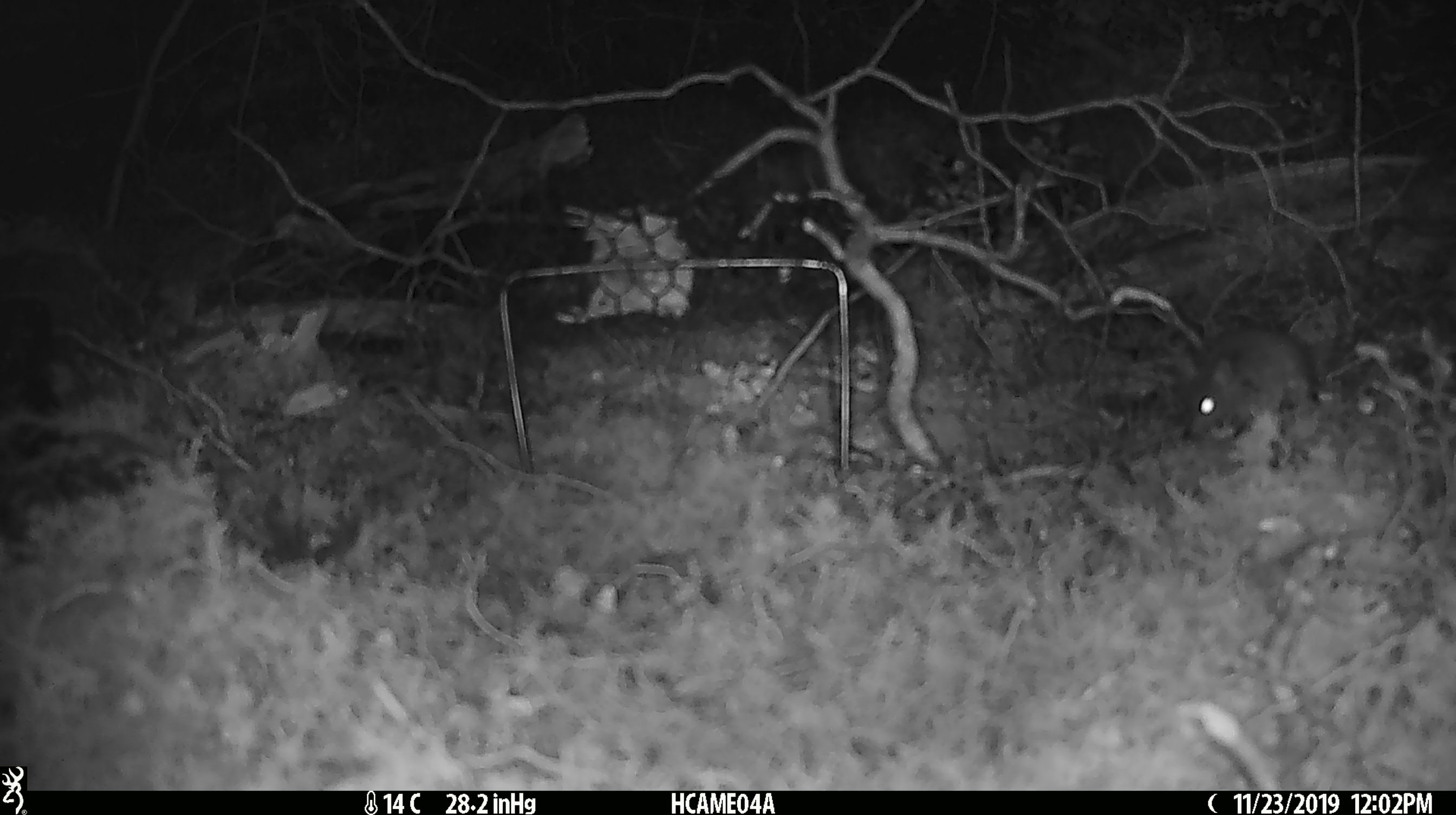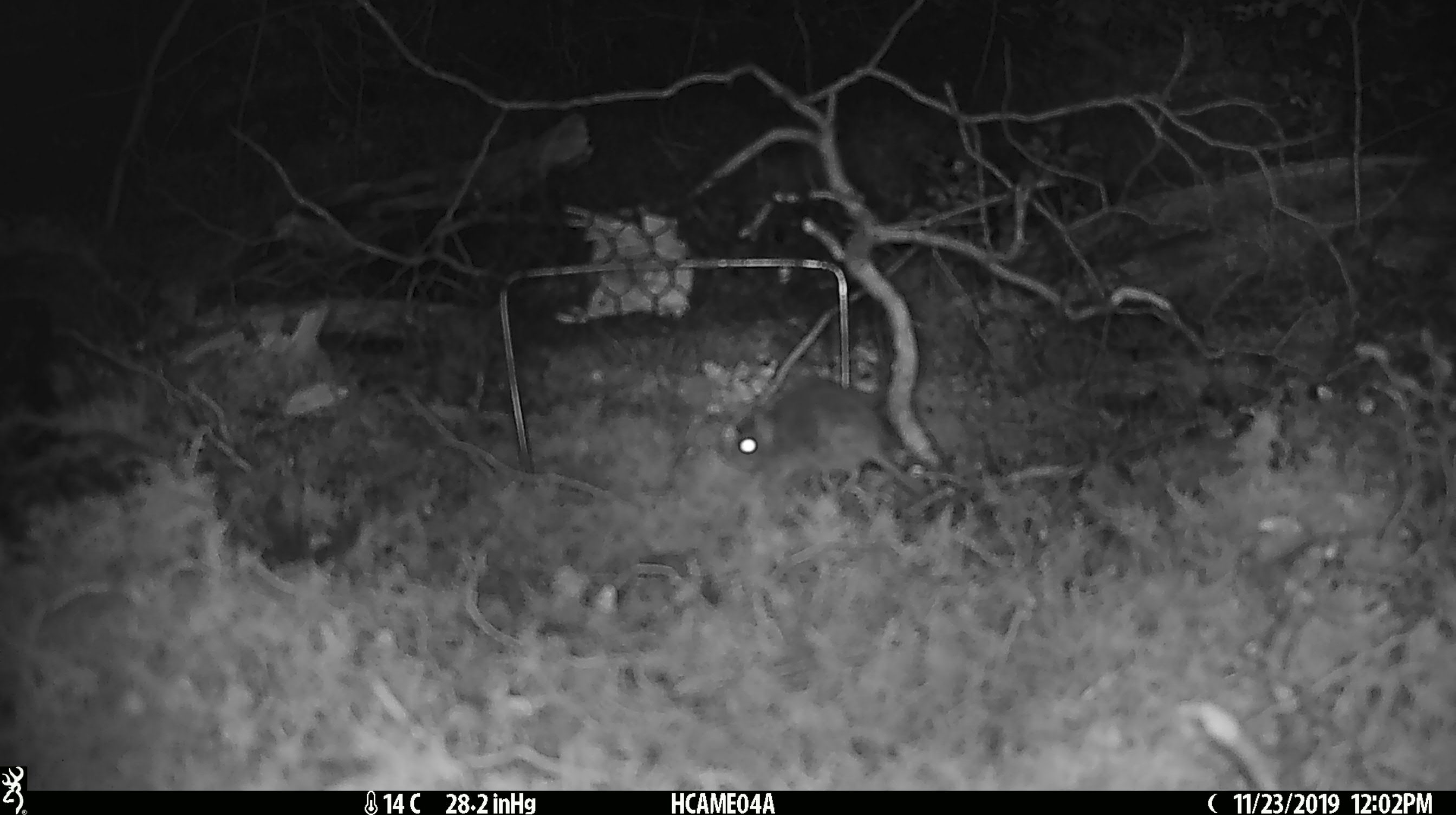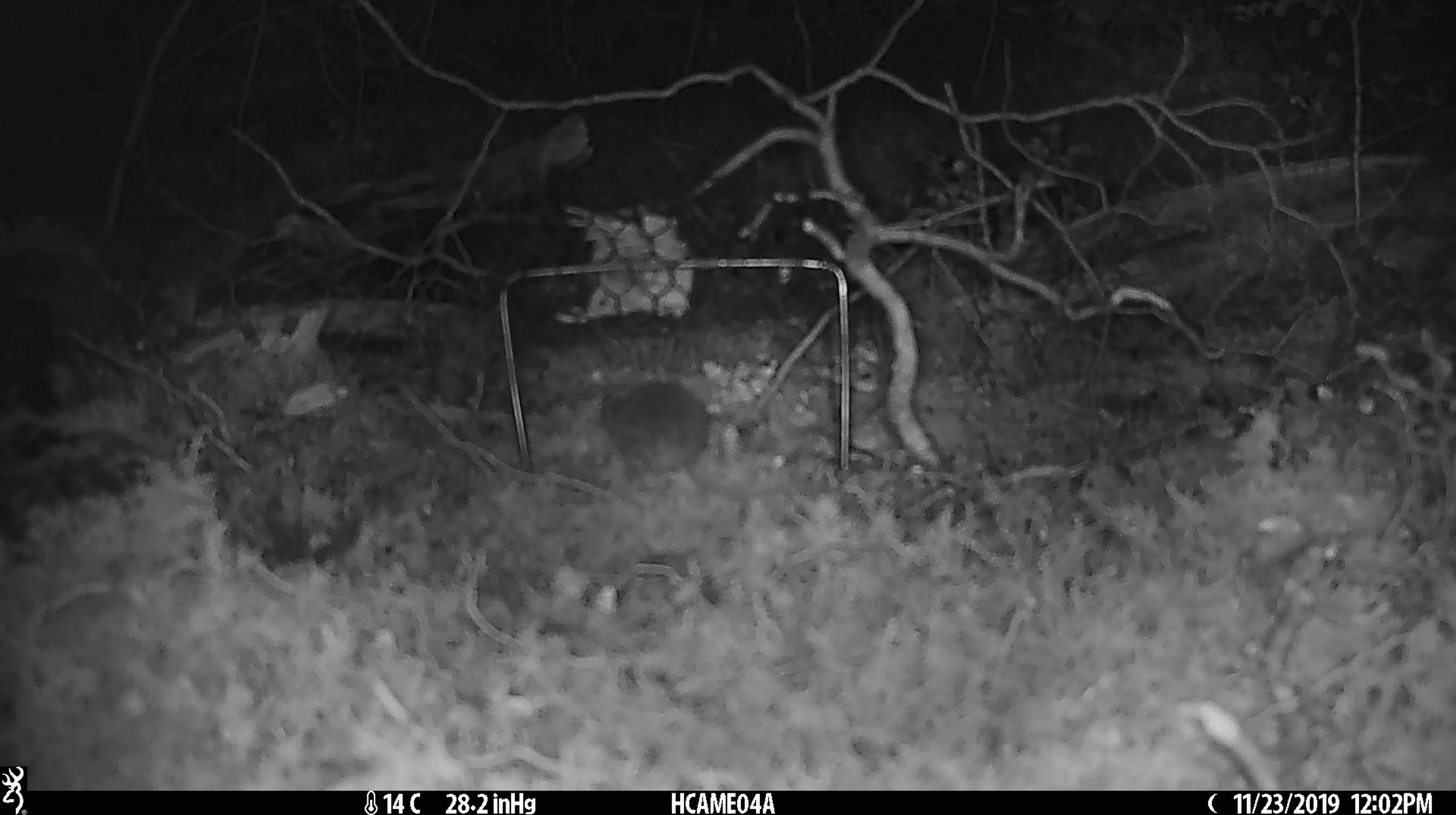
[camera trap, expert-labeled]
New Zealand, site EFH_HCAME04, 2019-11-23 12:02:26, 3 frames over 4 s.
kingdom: Animalia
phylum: Chordata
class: Mammalia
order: Rodentia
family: Muridae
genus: Mus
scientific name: Mus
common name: mouse